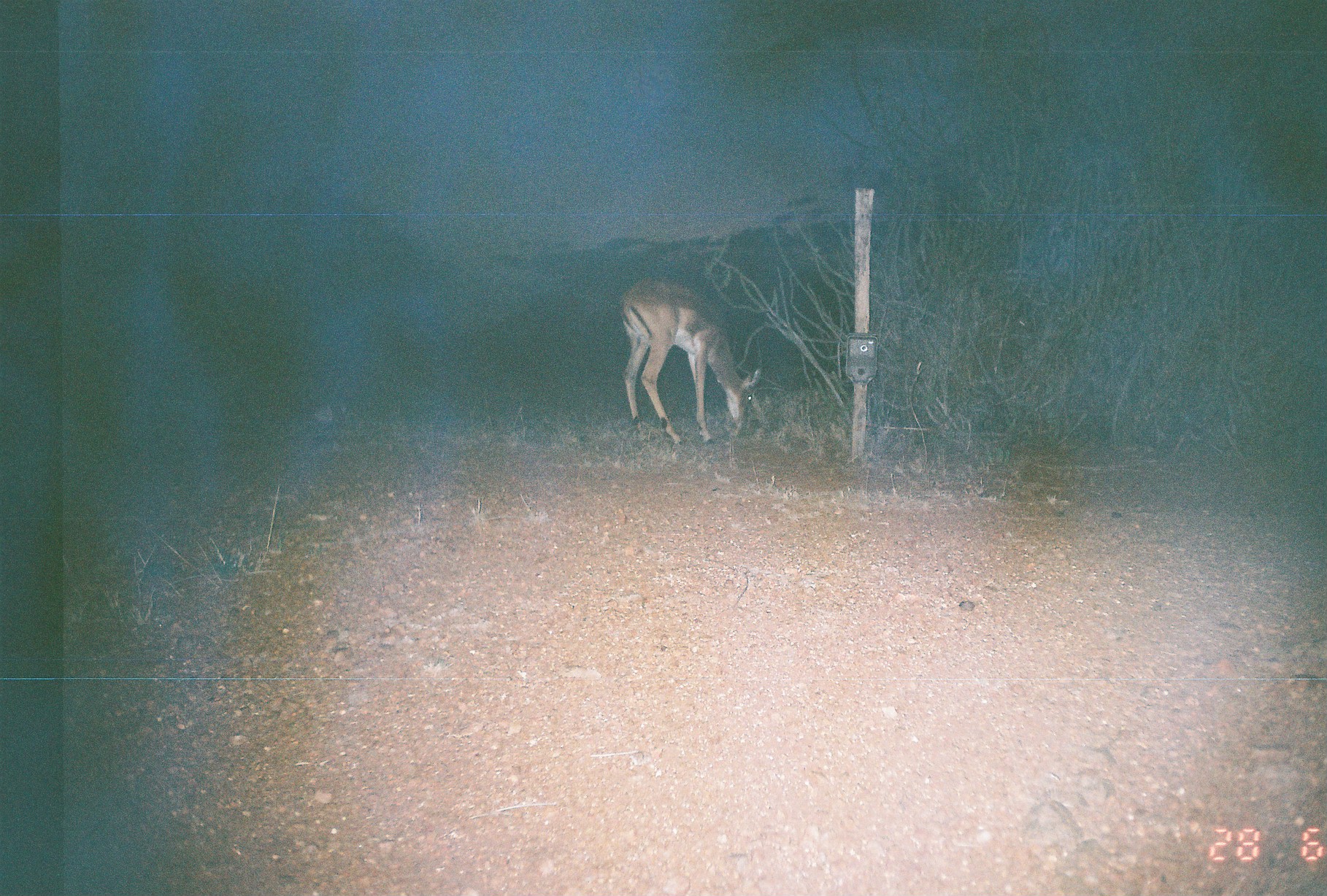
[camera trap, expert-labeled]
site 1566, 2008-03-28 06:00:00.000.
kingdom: Animalia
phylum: Chordata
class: Mammalia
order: Artiodactyla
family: Bovidae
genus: Aepyceros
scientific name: Aepyceros melampus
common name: impala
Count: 1.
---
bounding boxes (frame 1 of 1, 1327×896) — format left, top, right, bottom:
aepyceros melampus: 618, 275, 762, 445